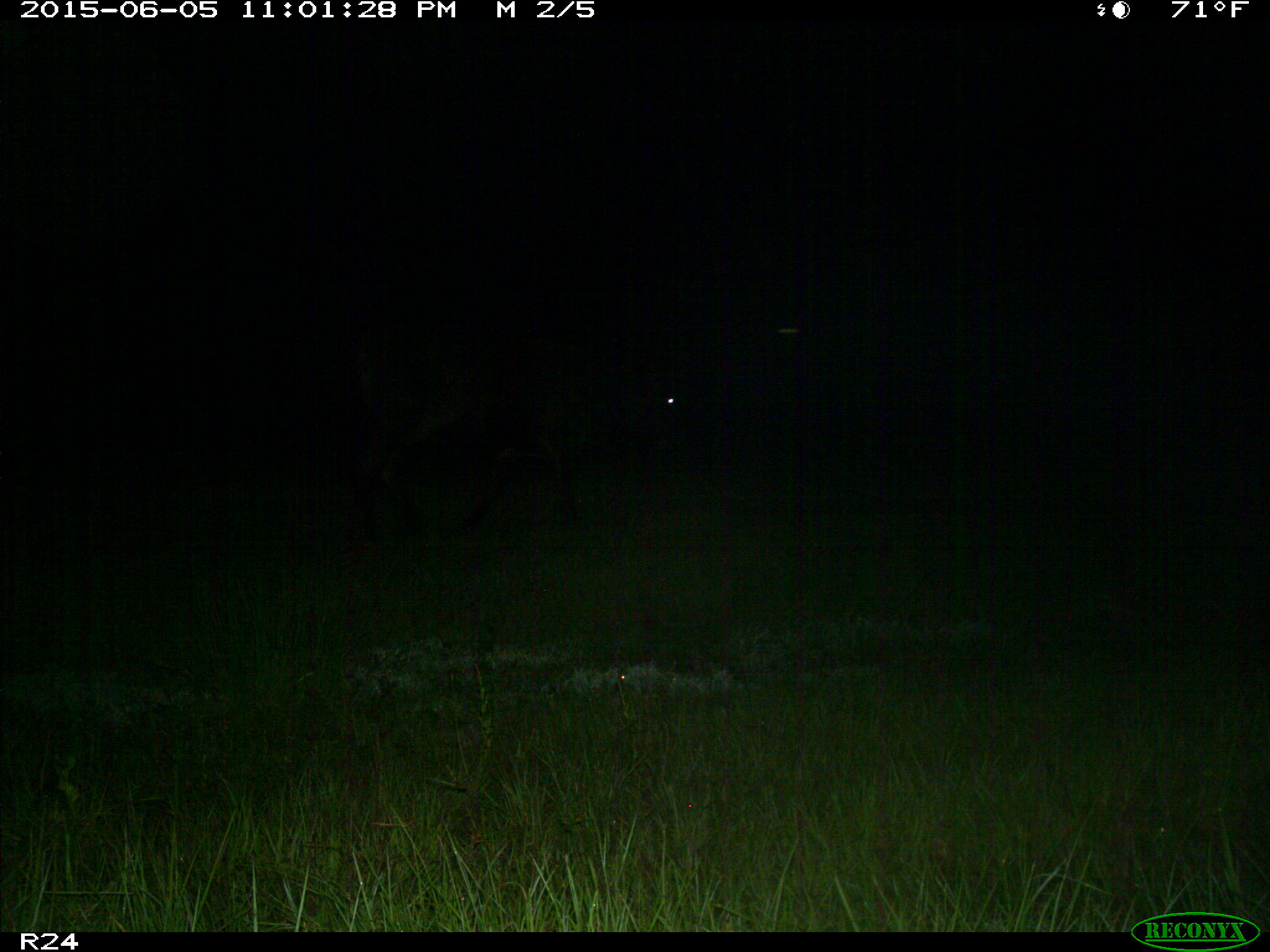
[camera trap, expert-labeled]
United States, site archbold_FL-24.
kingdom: Animalia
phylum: Chordata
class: Mammalia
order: Artiodactyla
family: Bovidae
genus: Bos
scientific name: Bos taurus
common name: domestic cow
Bos taurus (domestic cow).